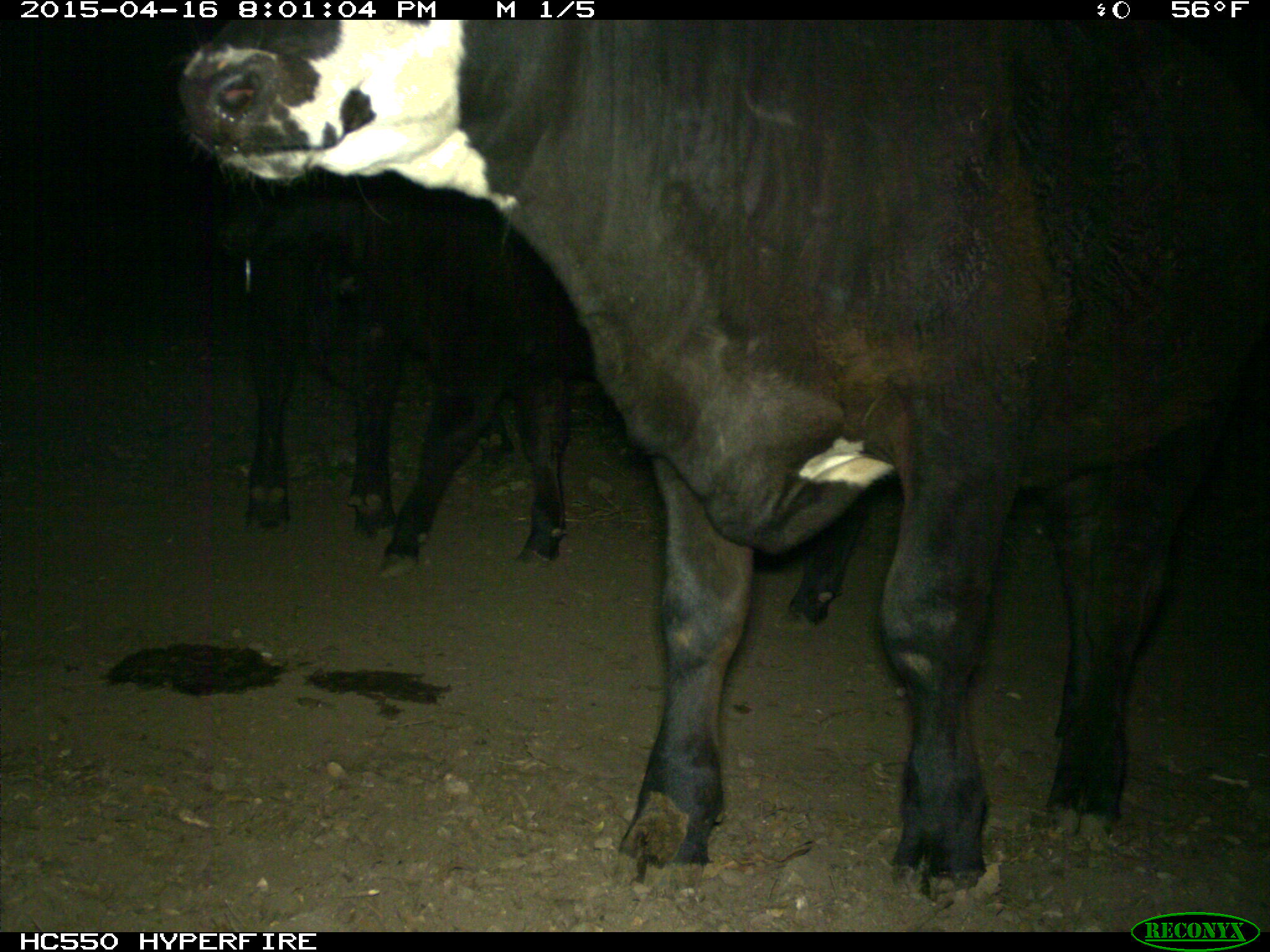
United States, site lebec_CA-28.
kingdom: Animalia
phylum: Chordata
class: Mammalia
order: Artiodactyla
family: Bovidae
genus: Bos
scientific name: Bos taurus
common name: domestic cow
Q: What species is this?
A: Bos taurus (domestic cow).